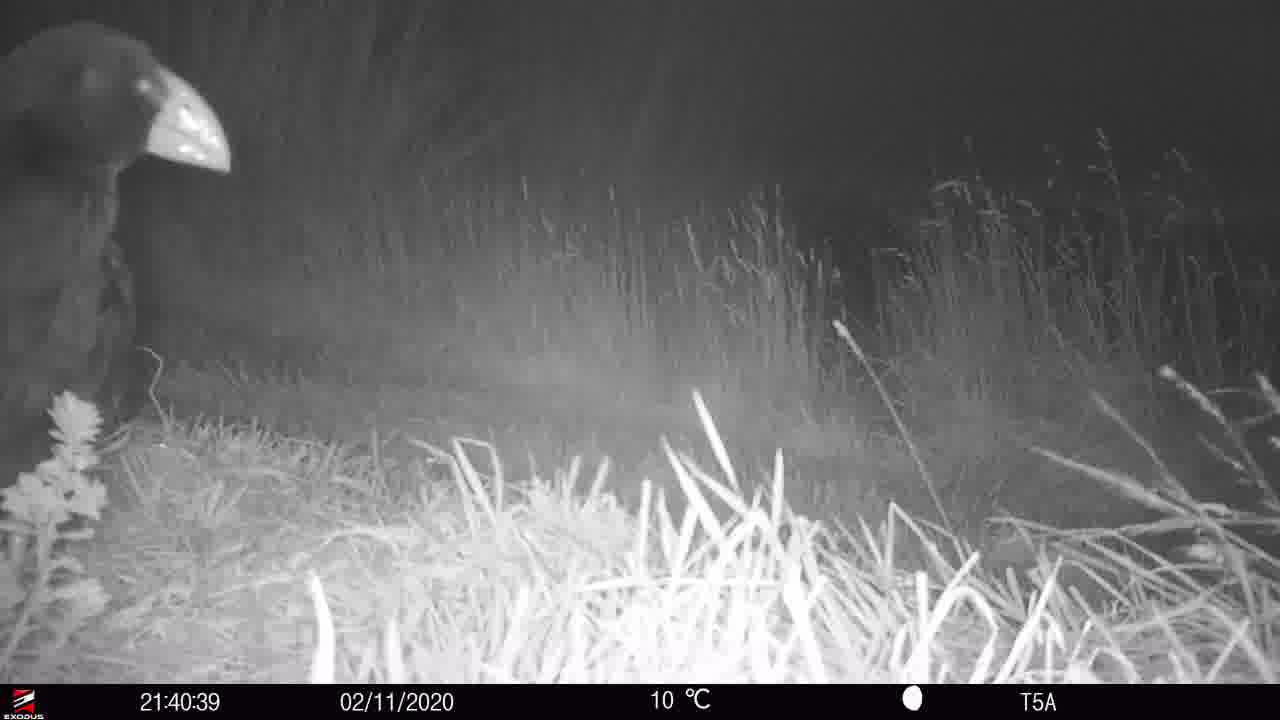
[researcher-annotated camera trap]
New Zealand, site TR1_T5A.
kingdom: Animalia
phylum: Chordata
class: Aves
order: Gruiformes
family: Rallidae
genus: Porphyrio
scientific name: Porphyrio mantelli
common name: takahe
Takahe (Porphyrio mantelli).